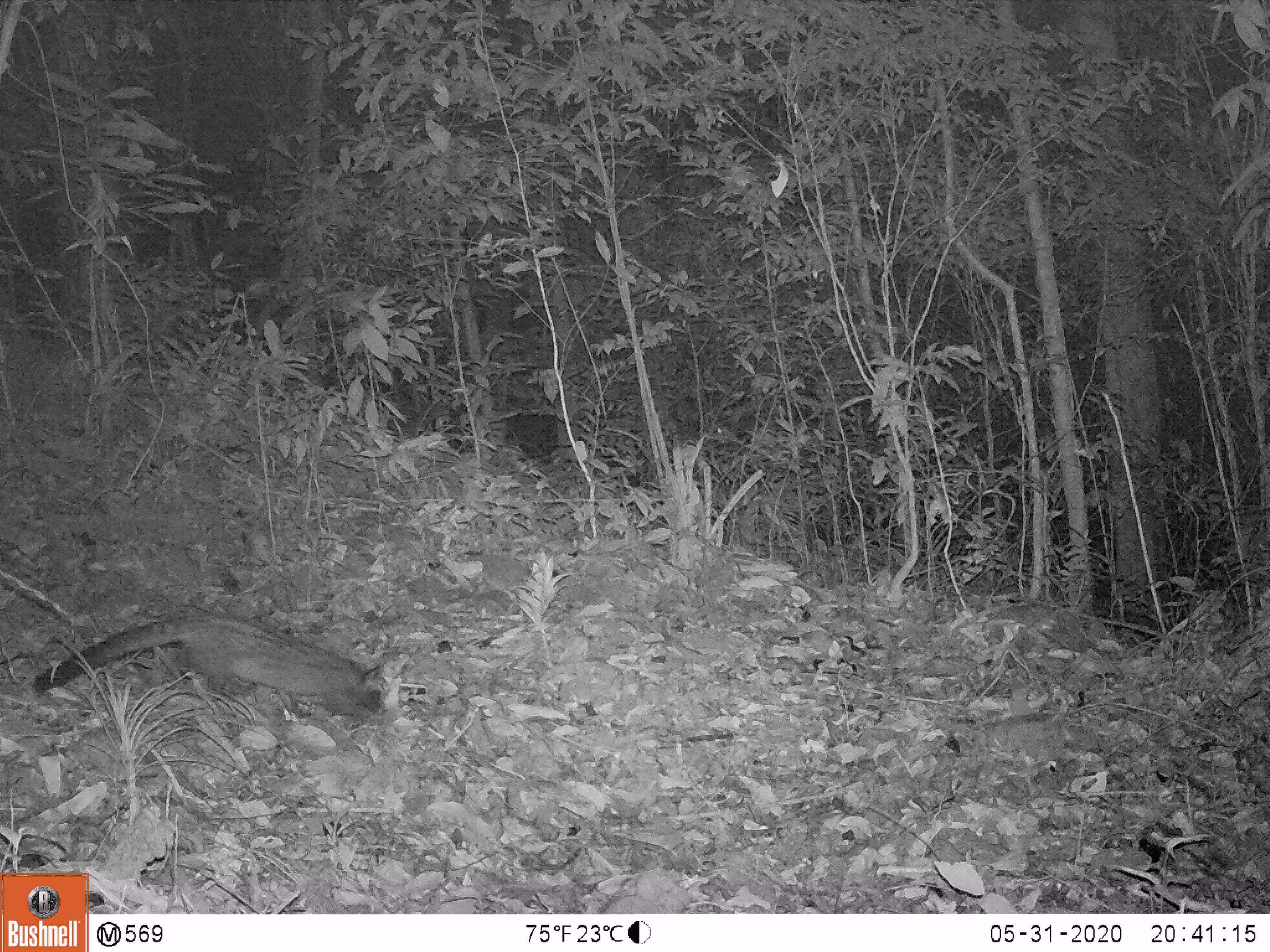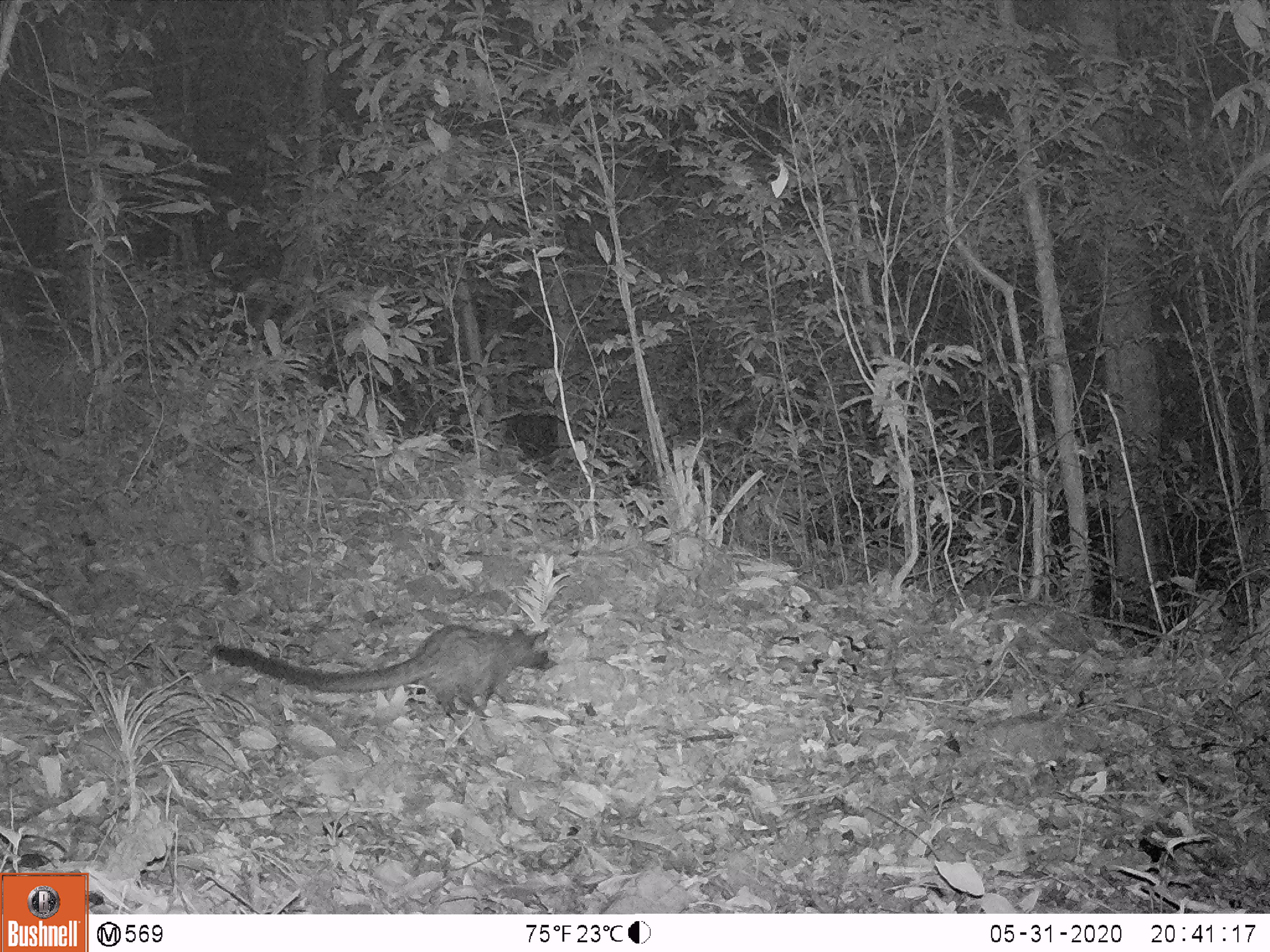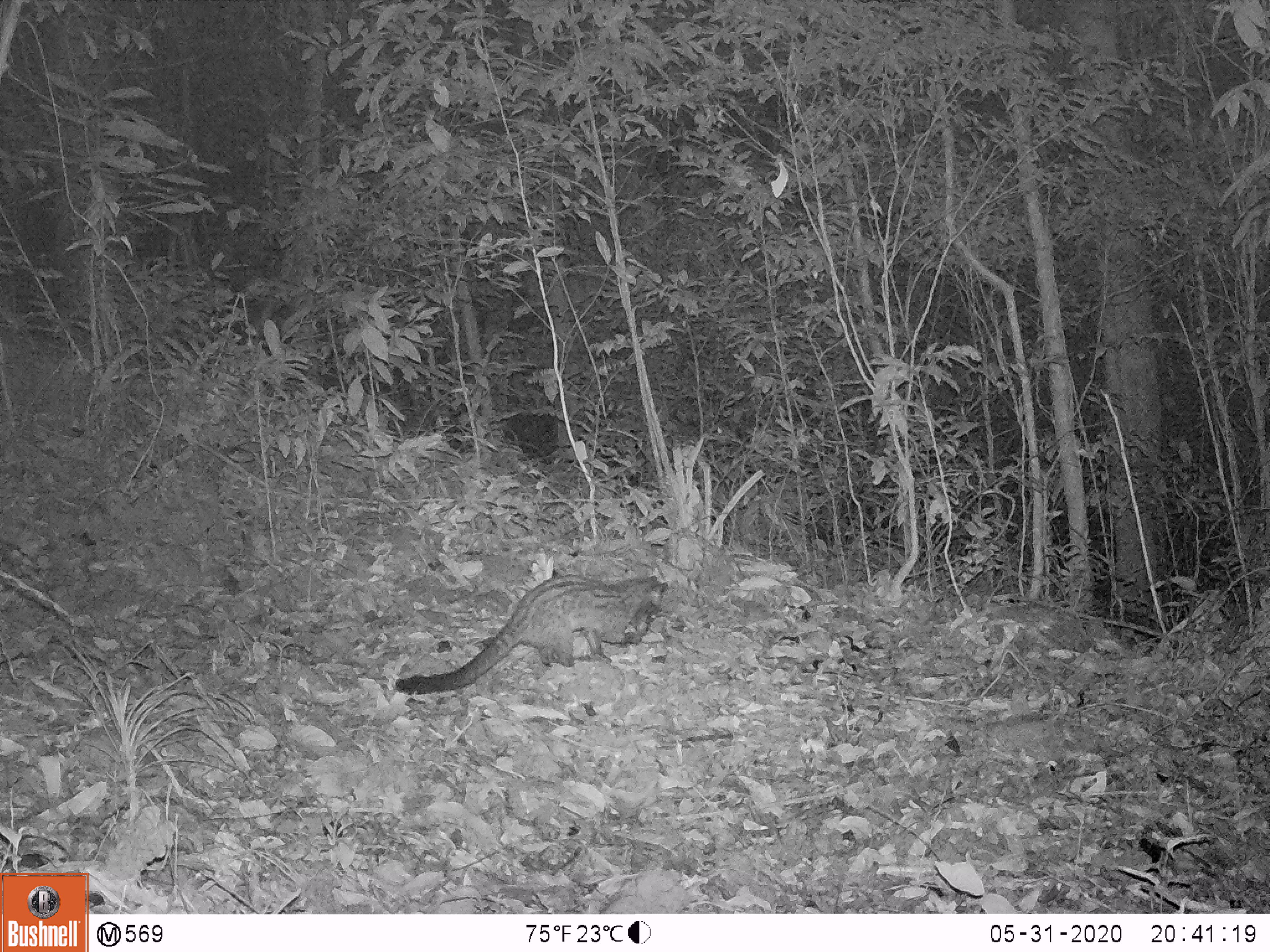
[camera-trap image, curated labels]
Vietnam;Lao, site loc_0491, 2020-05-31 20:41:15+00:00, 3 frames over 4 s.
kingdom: Animalia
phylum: Chordata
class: Mammalia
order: Carnivora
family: Viverridae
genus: Paradoxurus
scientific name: Paradoxurus hermaphroditus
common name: common palm civet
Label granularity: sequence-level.